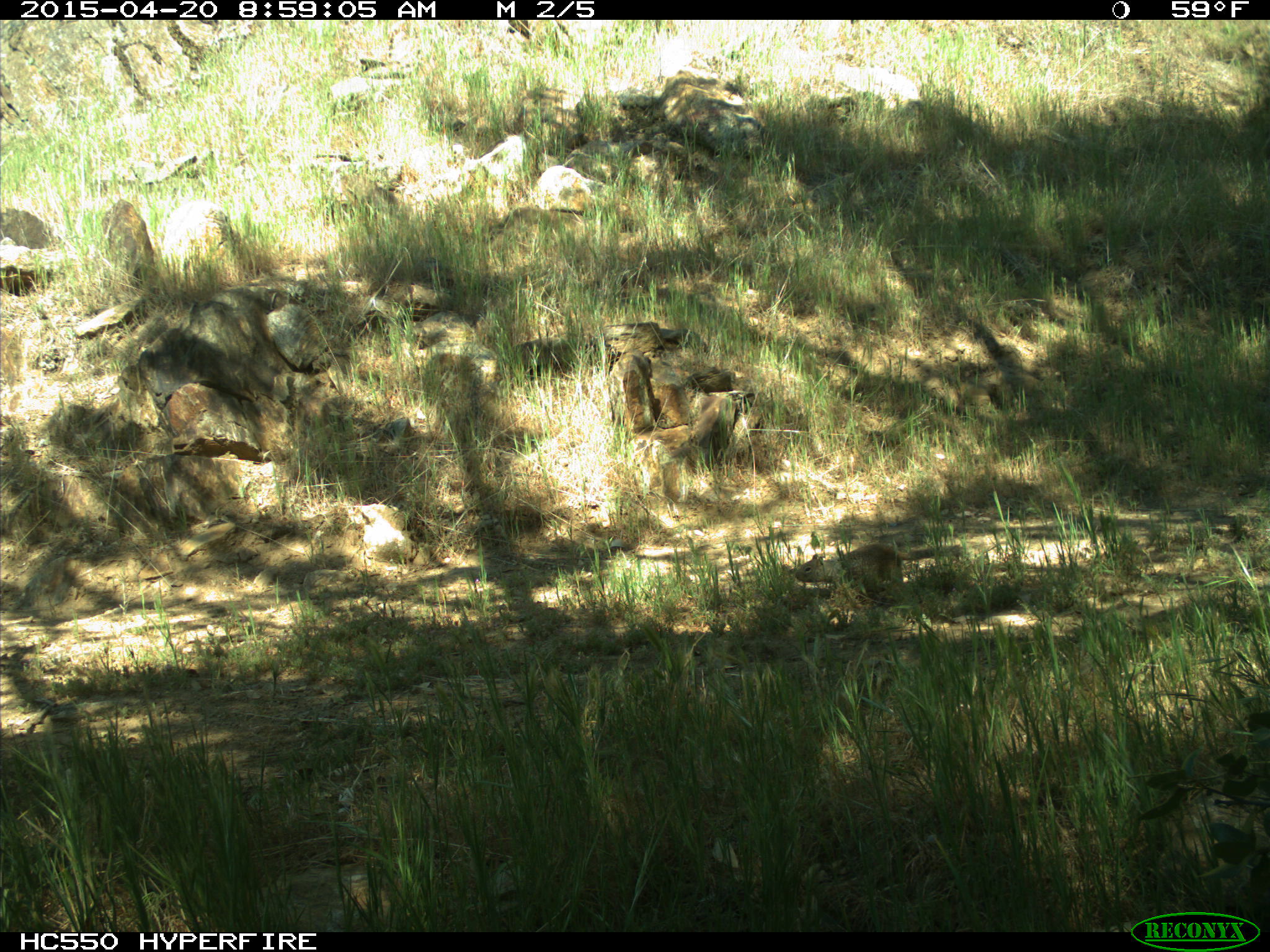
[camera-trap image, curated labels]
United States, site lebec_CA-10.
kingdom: Animalia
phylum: Chordata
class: Mammalia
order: Rodentia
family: Sciuridae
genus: Otospermophilus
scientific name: Otospermophilus beecheyi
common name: california ground squirrel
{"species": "Otospermophilus beecheyi (california ground squirrel)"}